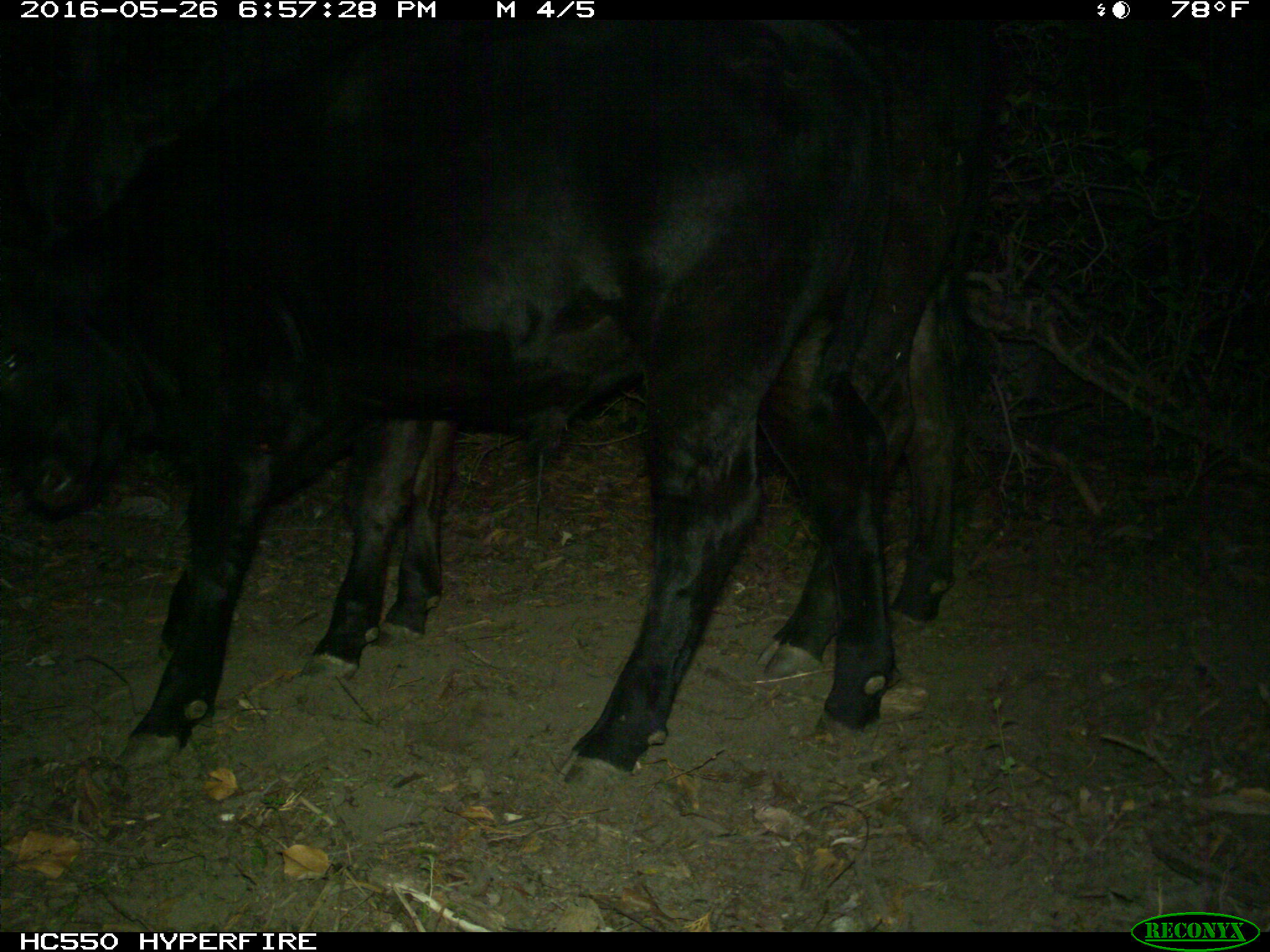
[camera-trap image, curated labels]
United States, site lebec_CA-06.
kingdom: Animalia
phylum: Chordata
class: Mammalia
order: Artiodactyla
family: Bovidae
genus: Bos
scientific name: Bos taurus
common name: domestic cow